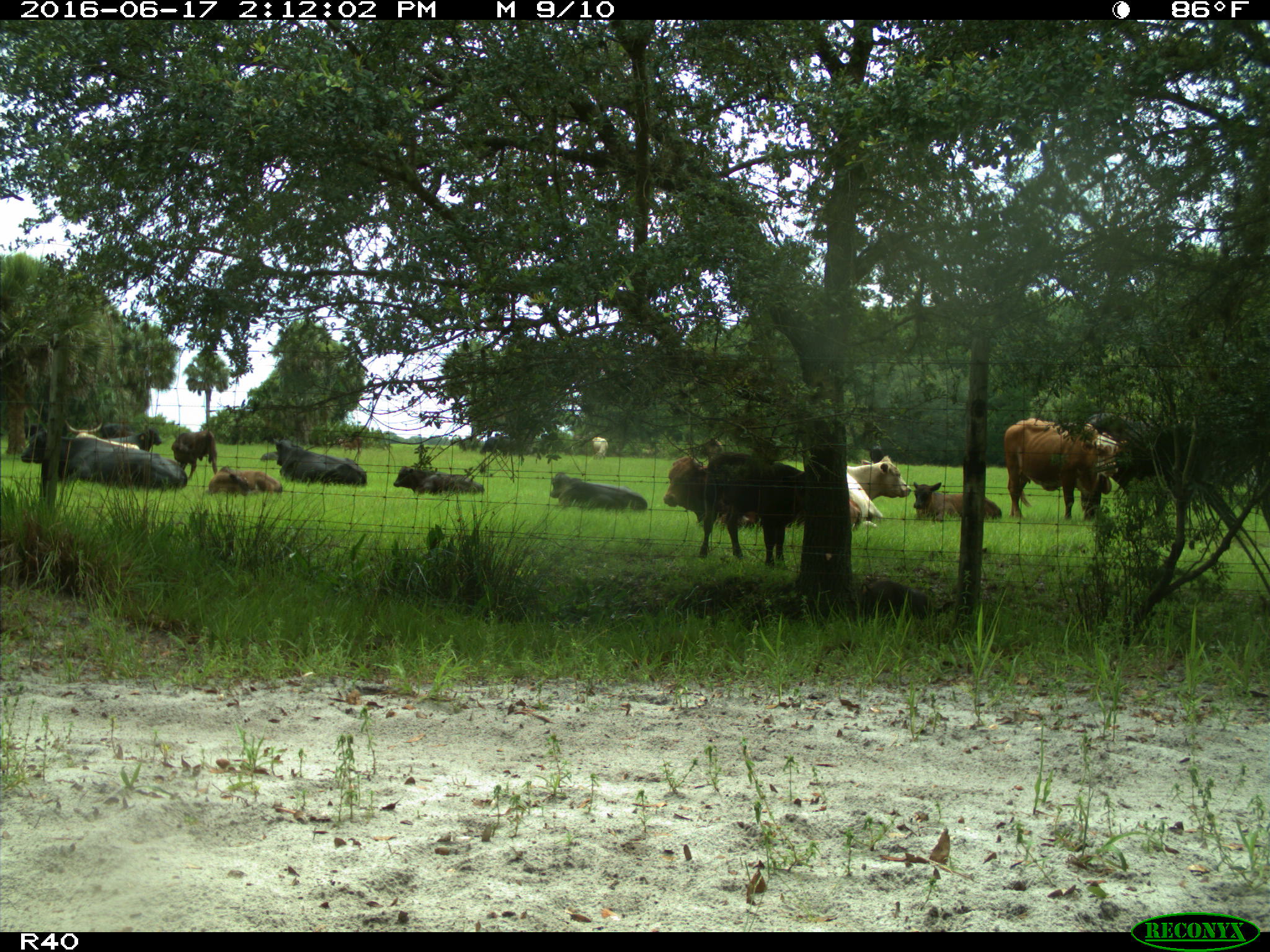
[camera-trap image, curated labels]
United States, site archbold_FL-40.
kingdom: Animalia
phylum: Chordata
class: Mammalia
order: Artiodactyla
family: Suidae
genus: Sus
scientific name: Sus scrofa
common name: wild boar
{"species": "Sus scrofa (wild boar)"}